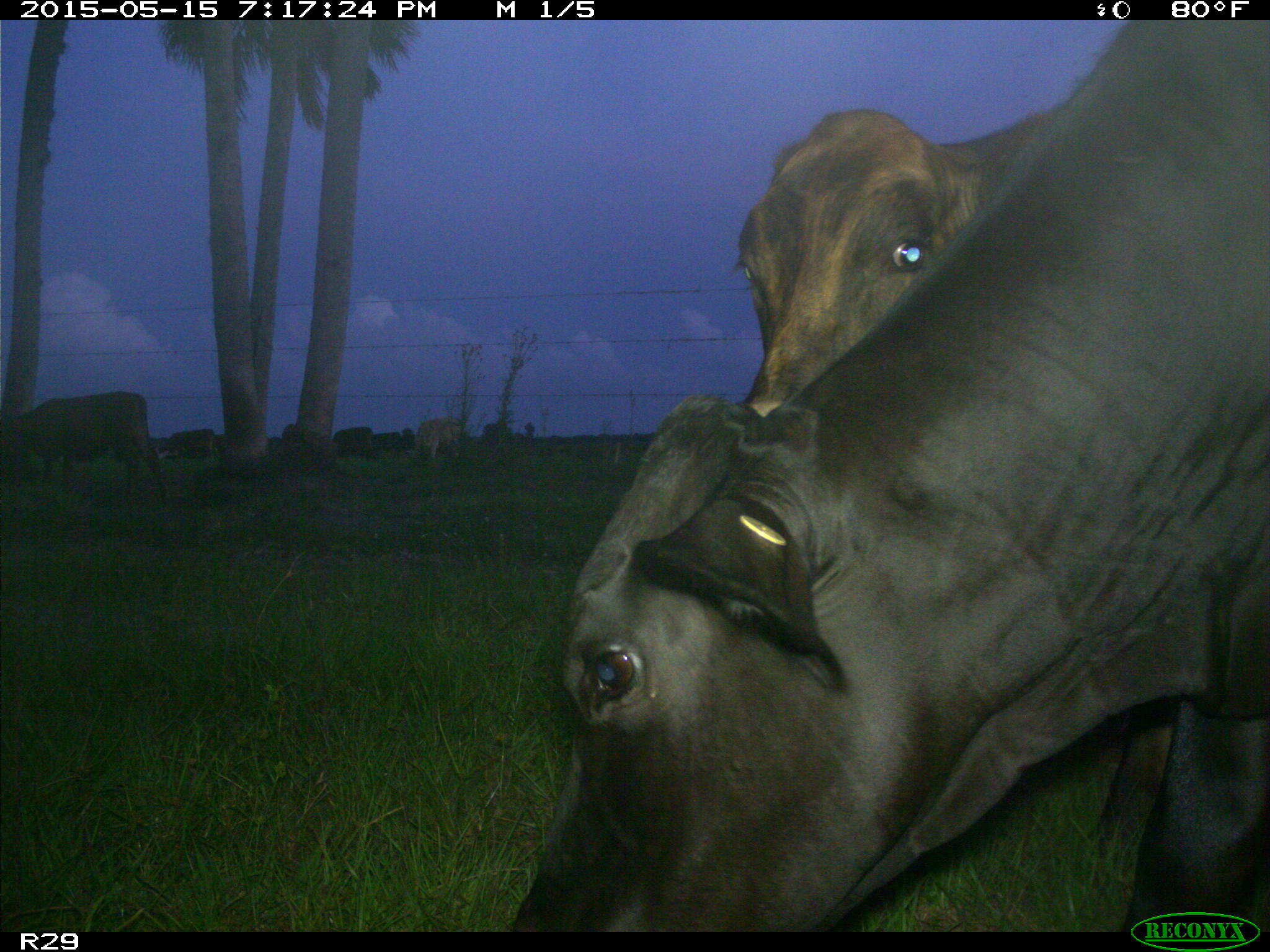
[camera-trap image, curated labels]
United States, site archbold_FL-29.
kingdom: Animalia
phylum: Chordata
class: Mammalia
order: Artiodactyla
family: Bovidae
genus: Bos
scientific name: Bos taurus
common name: domestic cow